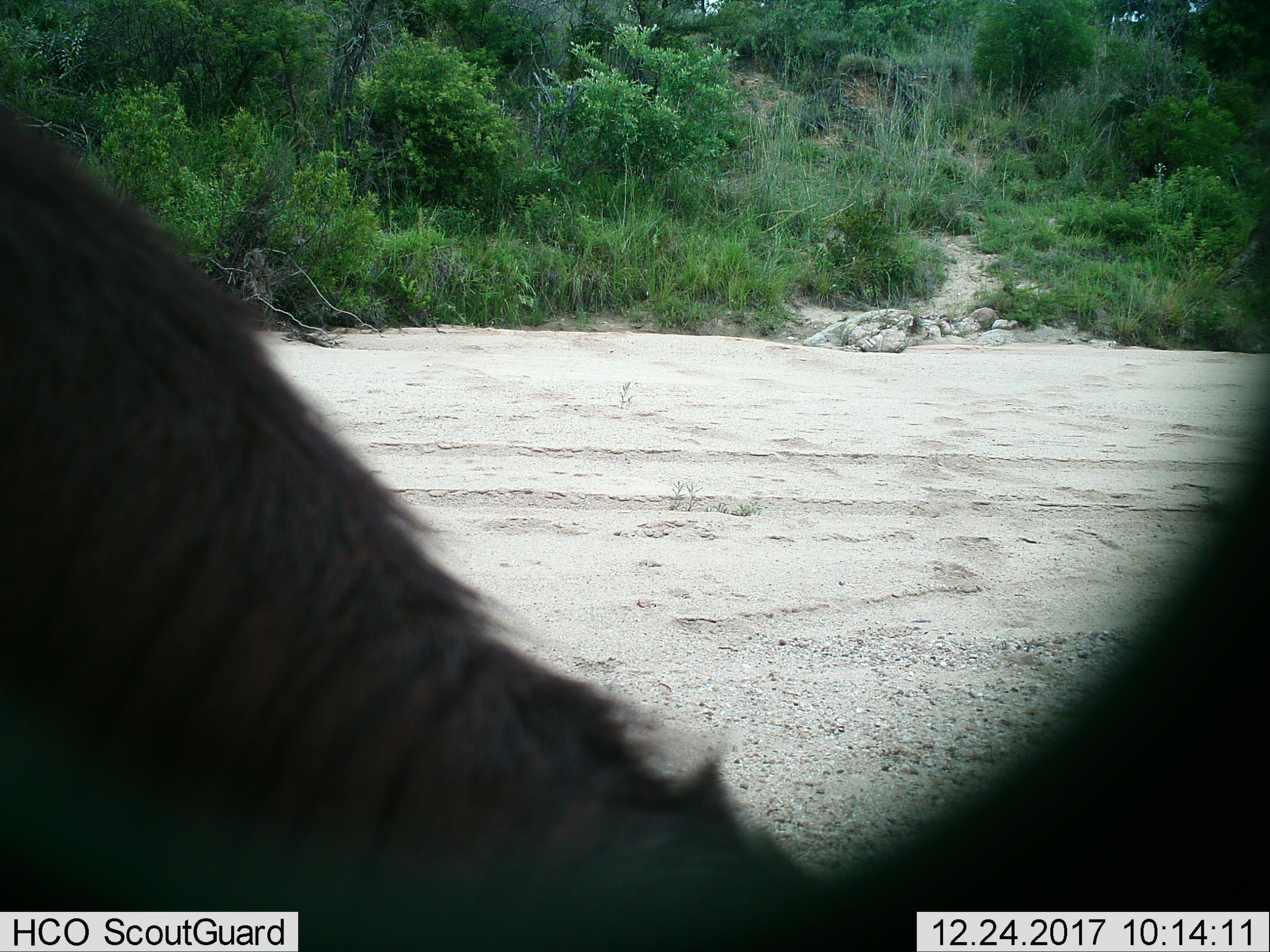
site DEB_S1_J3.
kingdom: Animalia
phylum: Chordata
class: Mammalia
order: Artiodactyla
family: Bovidae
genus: Connochaetes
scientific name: Connochaetes taurinus taurinus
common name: blue wildebeest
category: wildebeestblue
Wildebeestblue (blue wildebeest) (Connochaetes taurinus taurinus), count 1. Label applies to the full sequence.